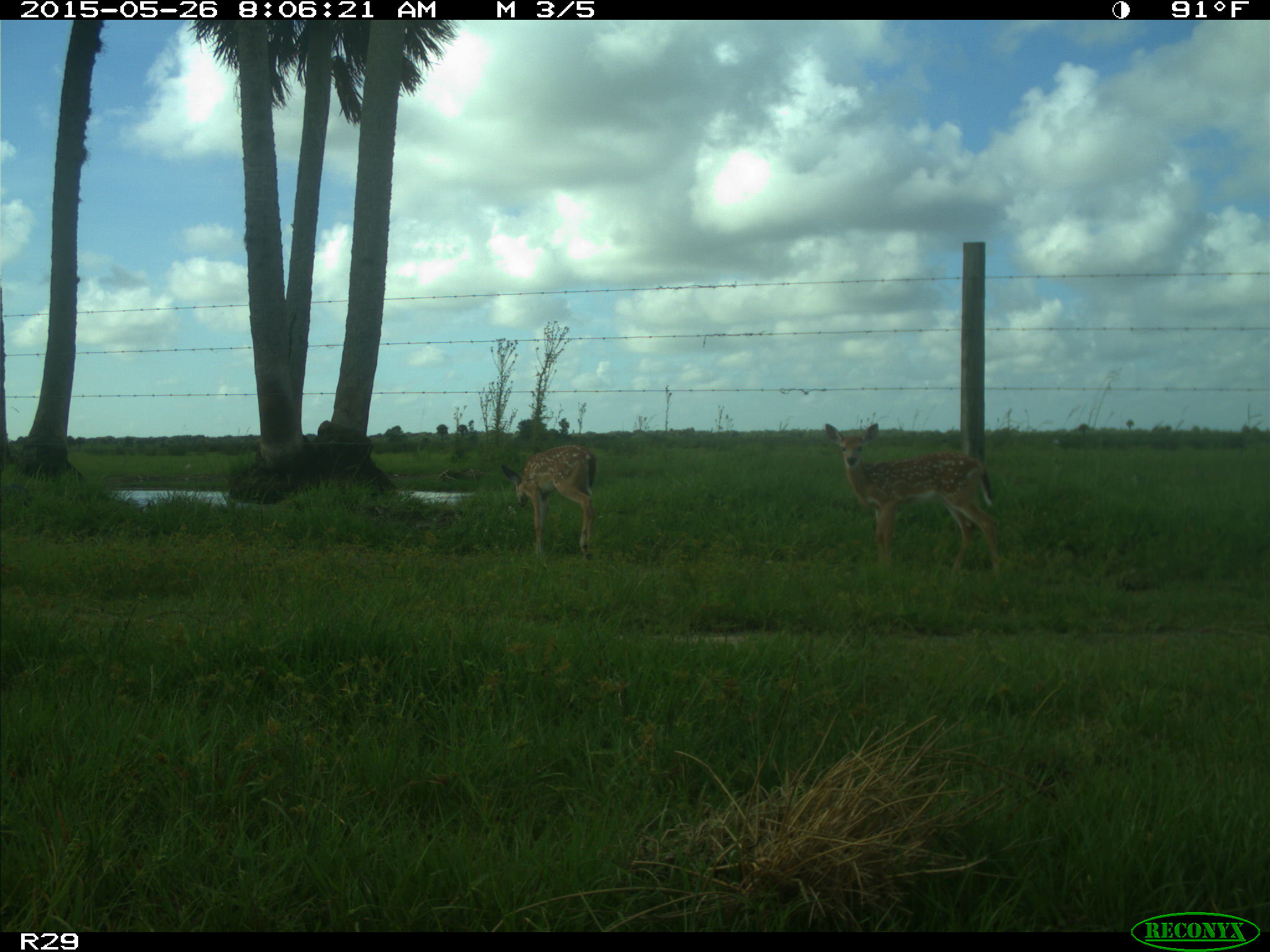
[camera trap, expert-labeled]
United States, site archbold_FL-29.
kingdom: Animalia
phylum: Chordata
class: Mammalia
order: Artiodactyla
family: Cervidae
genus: Odocoileus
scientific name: Odocoileus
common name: deer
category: unidentified deer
Unidentified deer (deer) (Odocoileus).